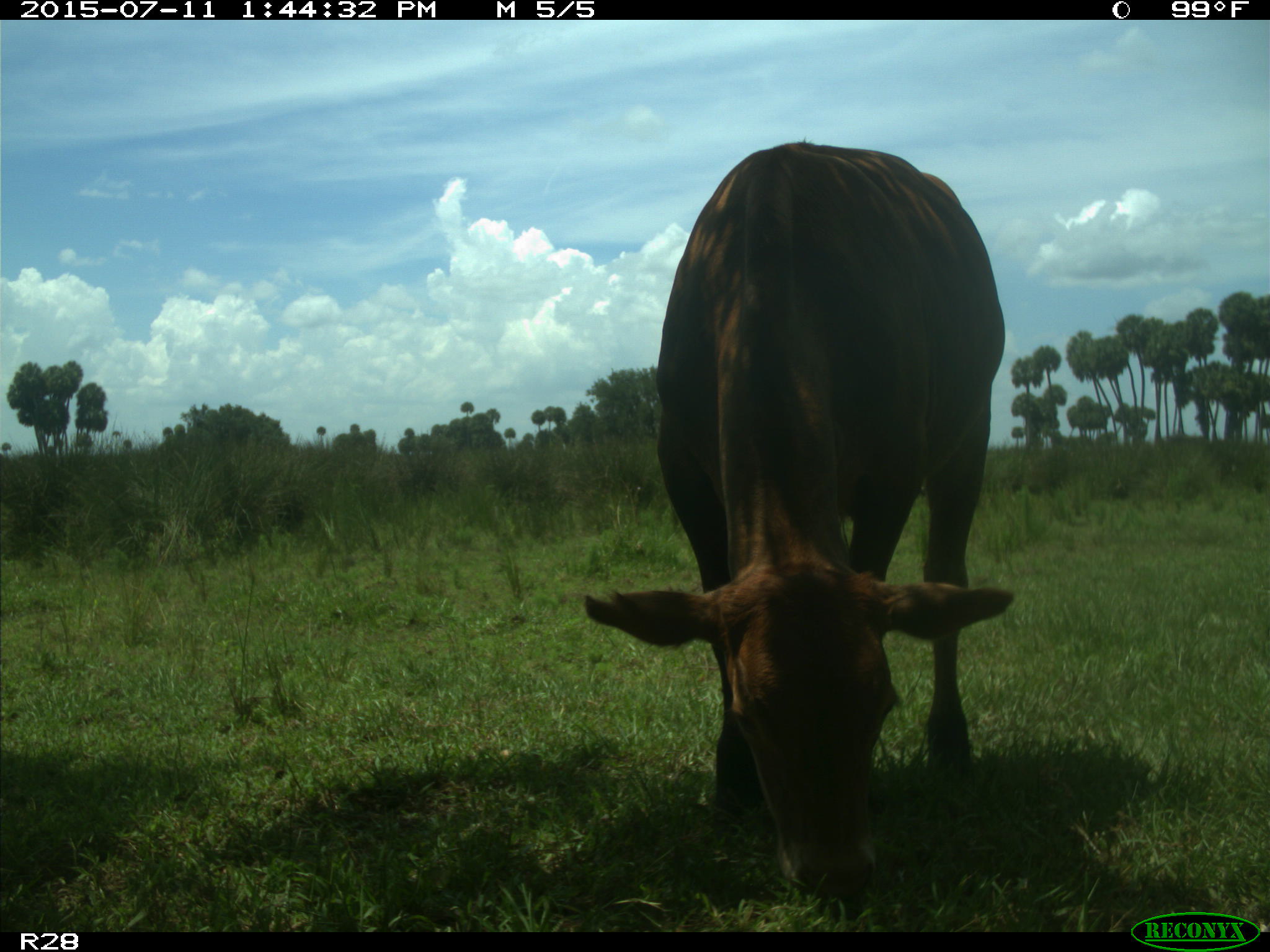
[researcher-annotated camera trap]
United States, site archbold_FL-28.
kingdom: Animalia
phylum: Chordata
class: Mammalia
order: Artiodactyla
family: Bovidae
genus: Bos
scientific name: Bos taurus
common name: domestic cow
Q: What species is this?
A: Bos taurus (domestic cow).